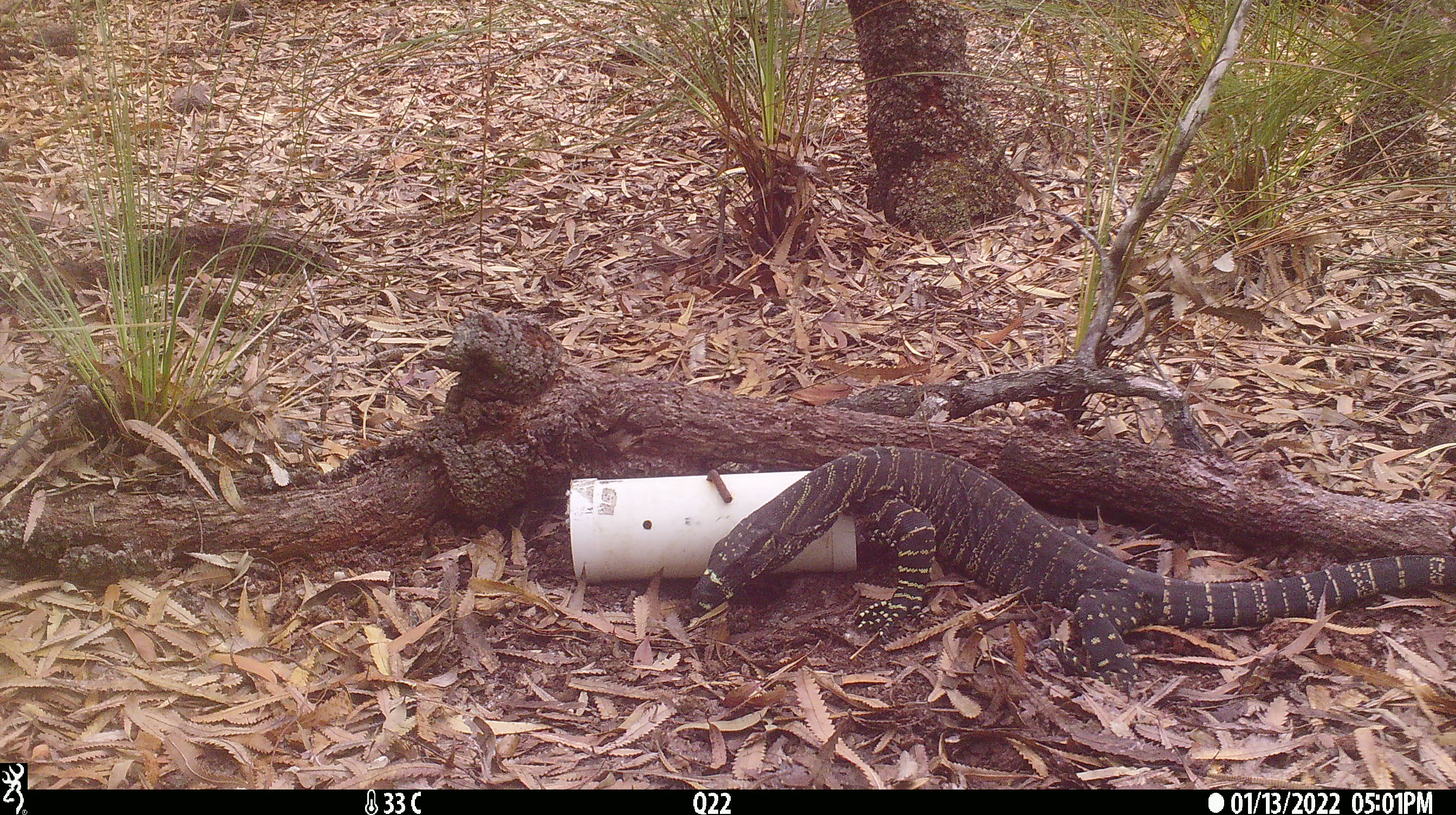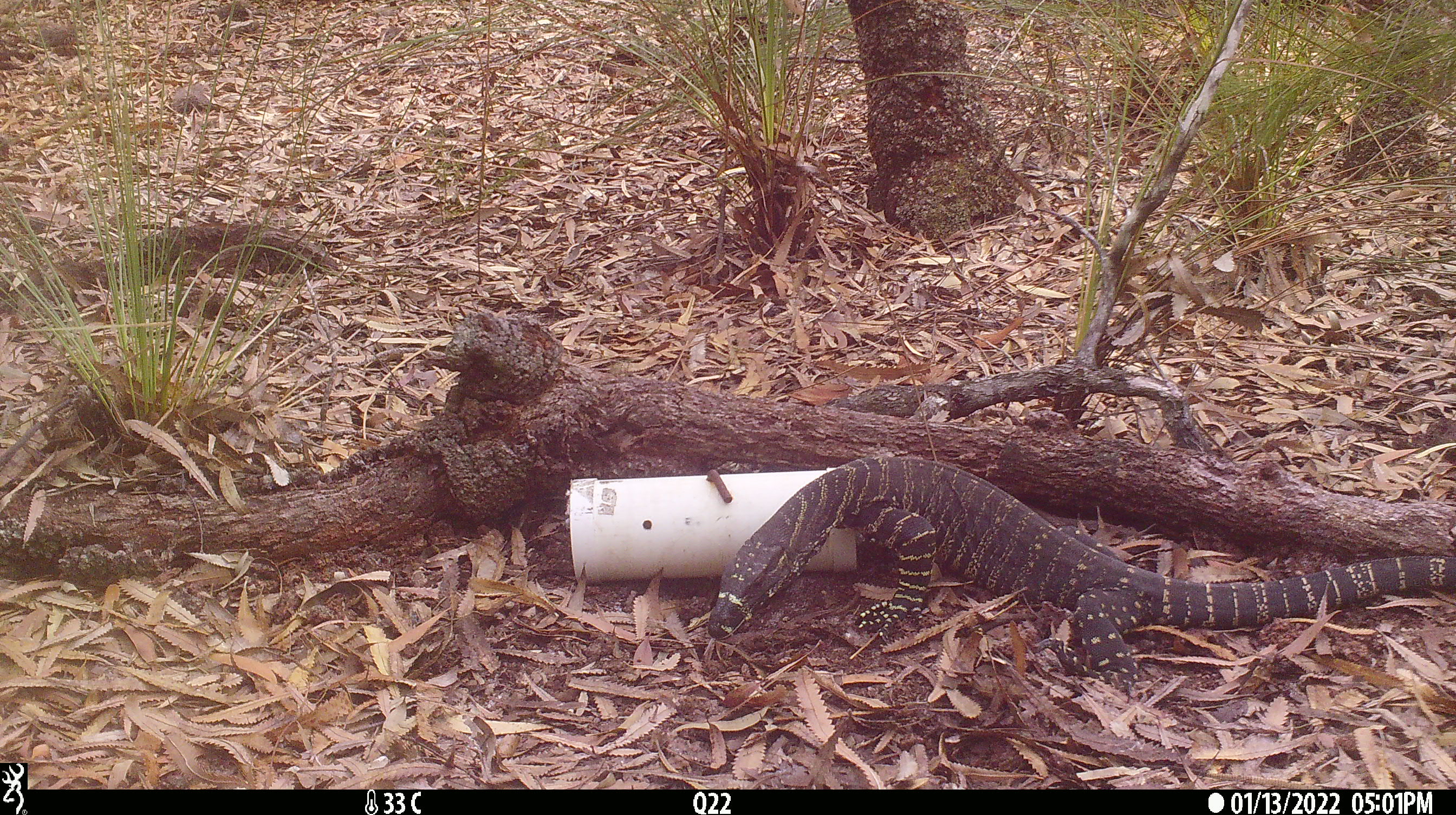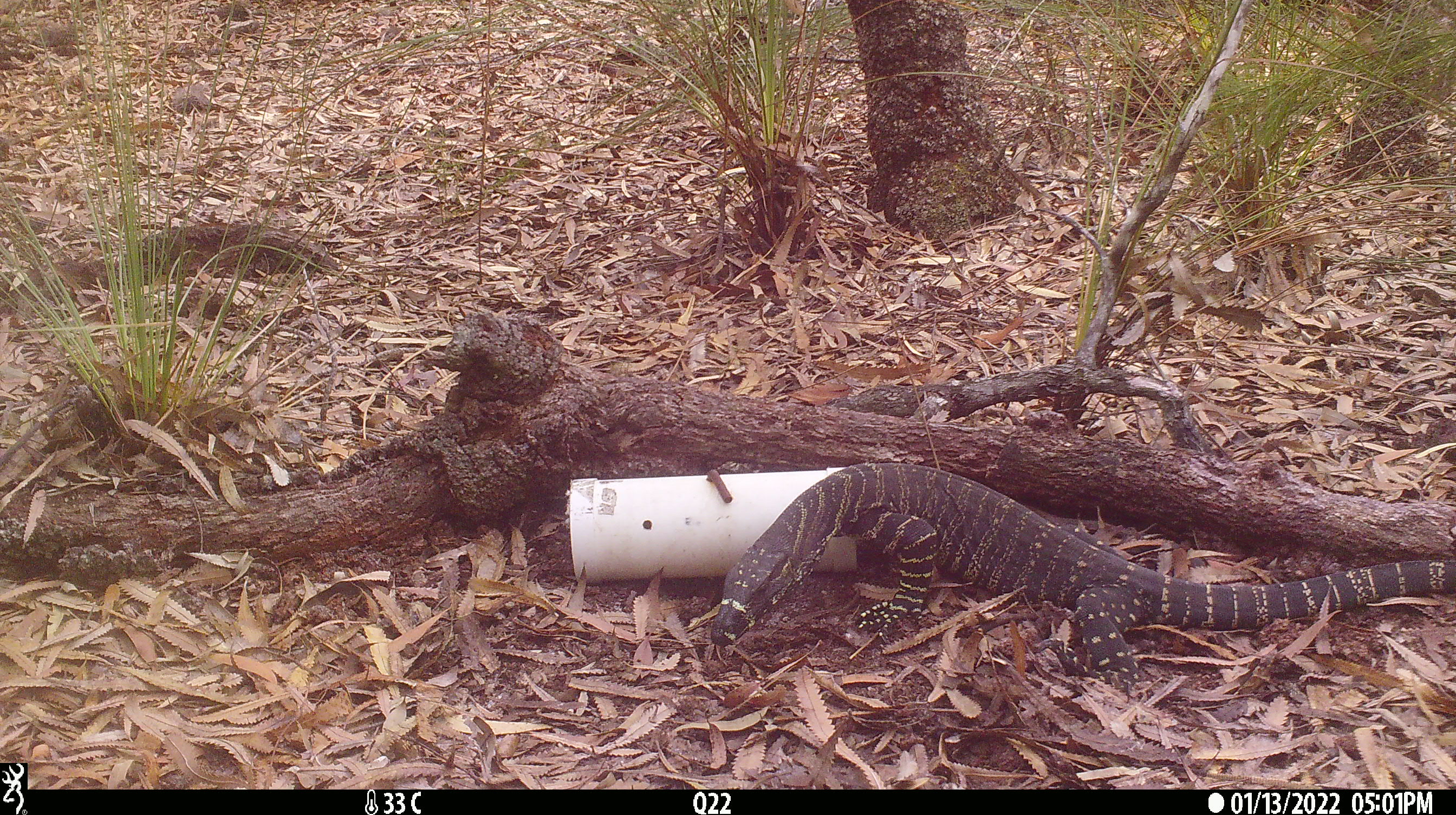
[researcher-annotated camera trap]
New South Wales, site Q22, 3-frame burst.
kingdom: Animalia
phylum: Chordata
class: Reptilia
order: Squamata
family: Varanidae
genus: Varanus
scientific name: Varanus varius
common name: lace monitor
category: goanna